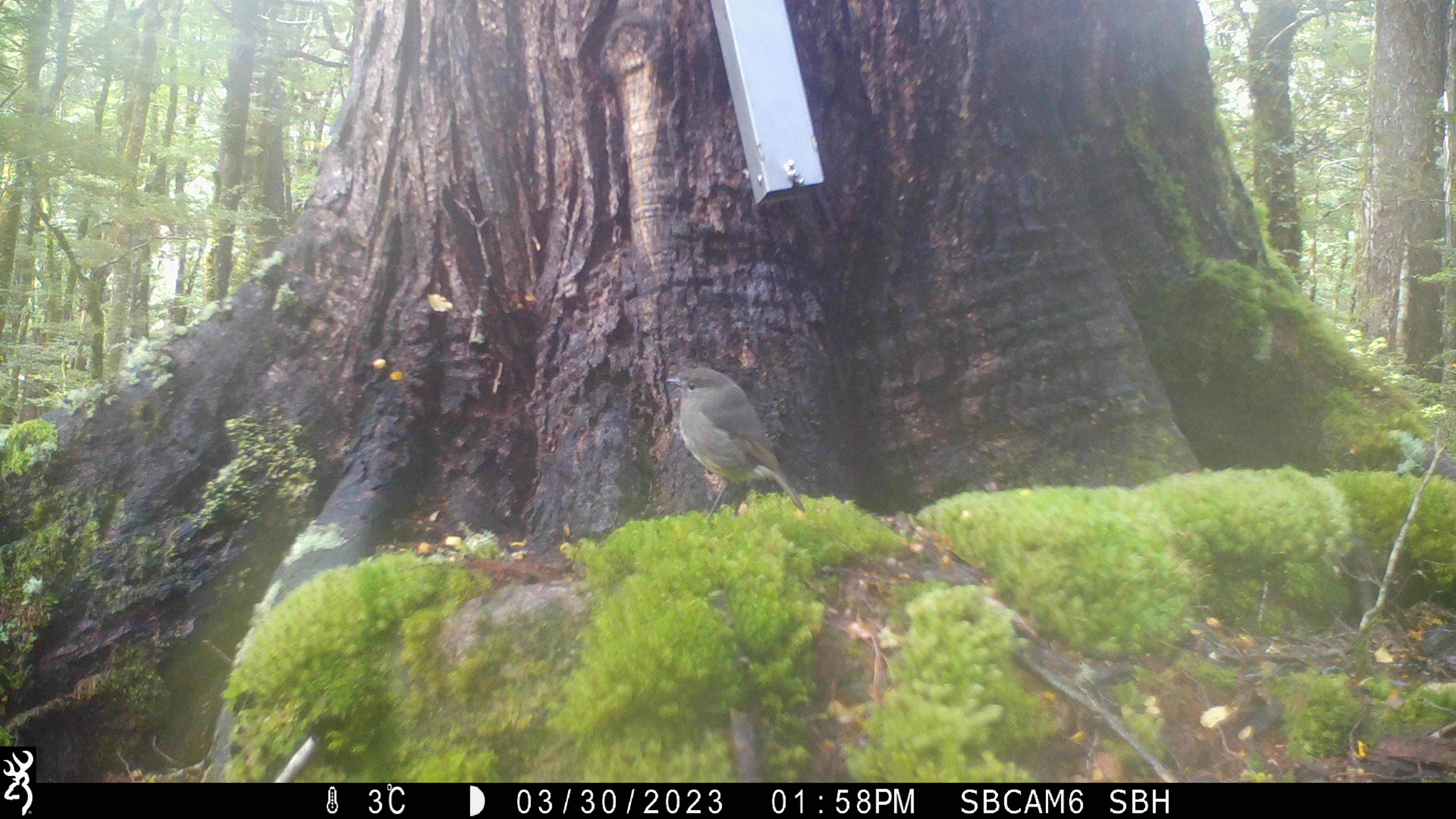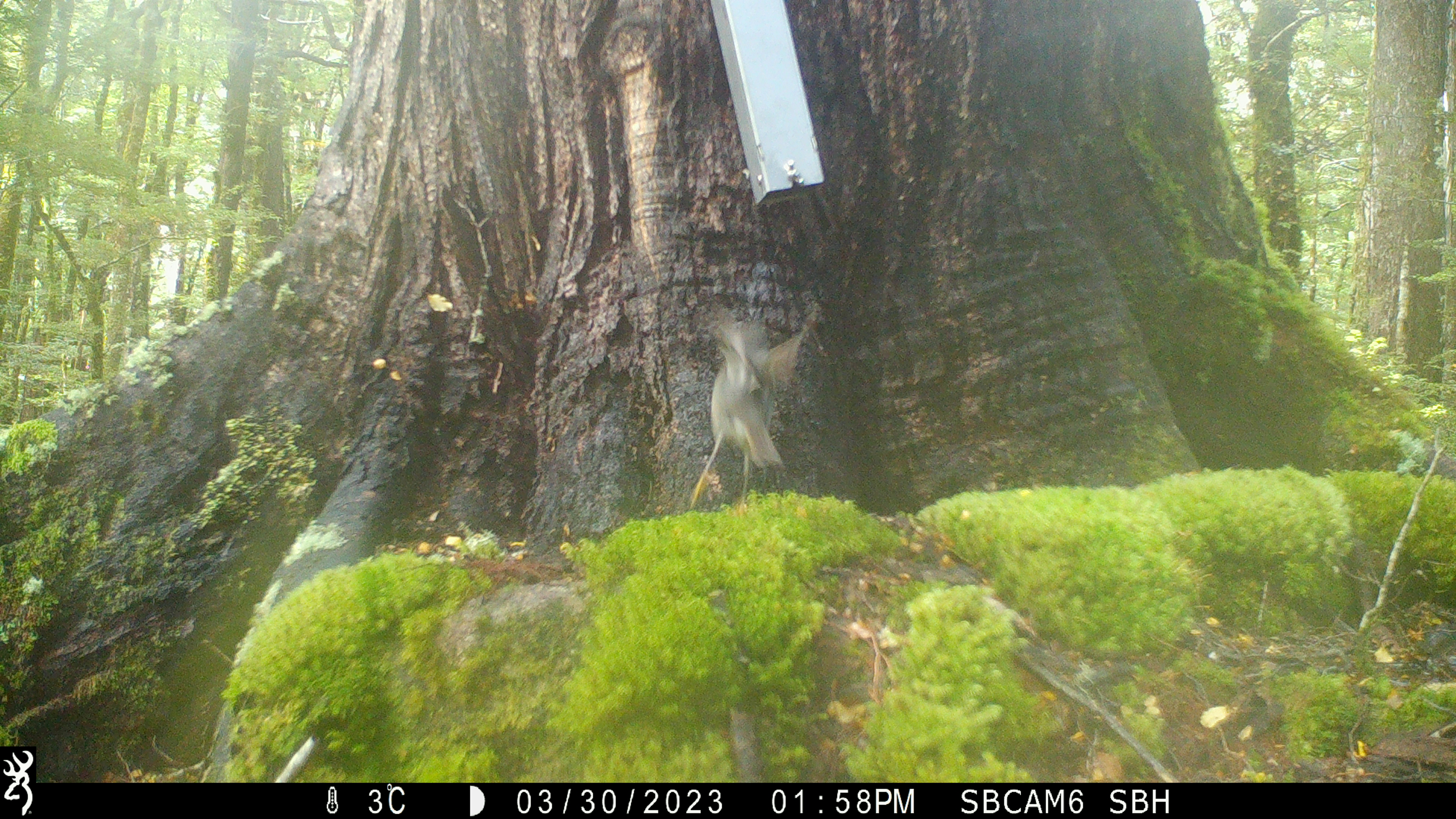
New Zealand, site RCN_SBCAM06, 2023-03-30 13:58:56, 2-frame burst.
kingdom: Animalia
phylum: Chordata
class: Aves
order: Passeriformes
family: Petroicidae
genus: Petroica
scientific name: Petroica australis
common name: new zealand robin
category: robin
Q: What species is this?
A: Robin (new zealand robin) (Petroica australis).